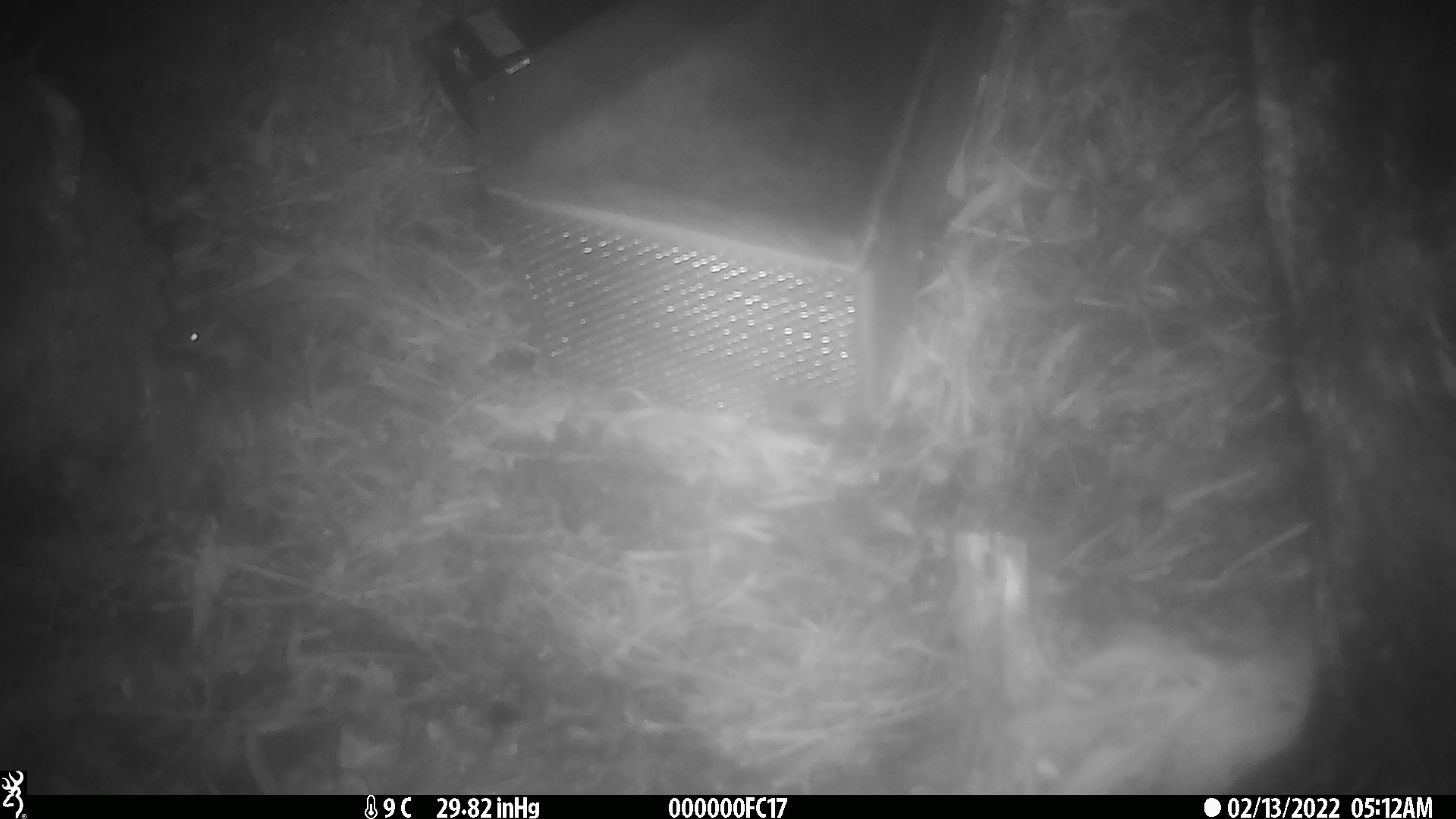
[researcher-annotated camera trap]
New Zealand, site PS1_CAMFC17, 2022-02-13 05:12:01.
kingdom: Animalia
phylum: Chordata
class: Mammalia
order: Rodentia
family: Muridae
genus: Mus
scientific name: Mus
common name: mouse